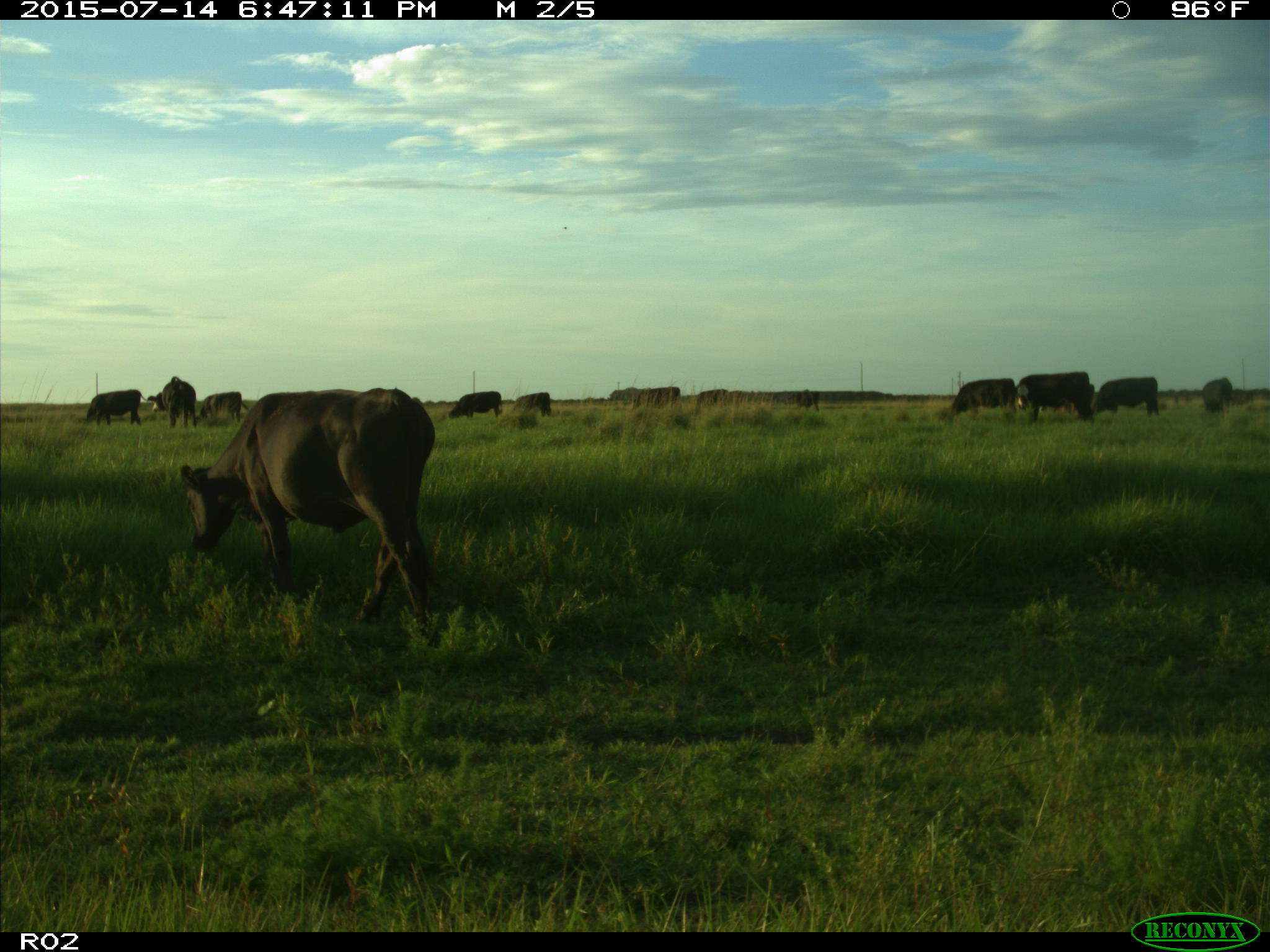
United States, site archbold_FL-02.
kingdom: Animalia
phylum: Chordata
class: Mammalia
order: Artiodactyla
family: Bovidae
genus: Bos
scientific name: Bos taurus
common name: domestic cow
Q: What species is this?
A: Bos taurus (domestic cow).